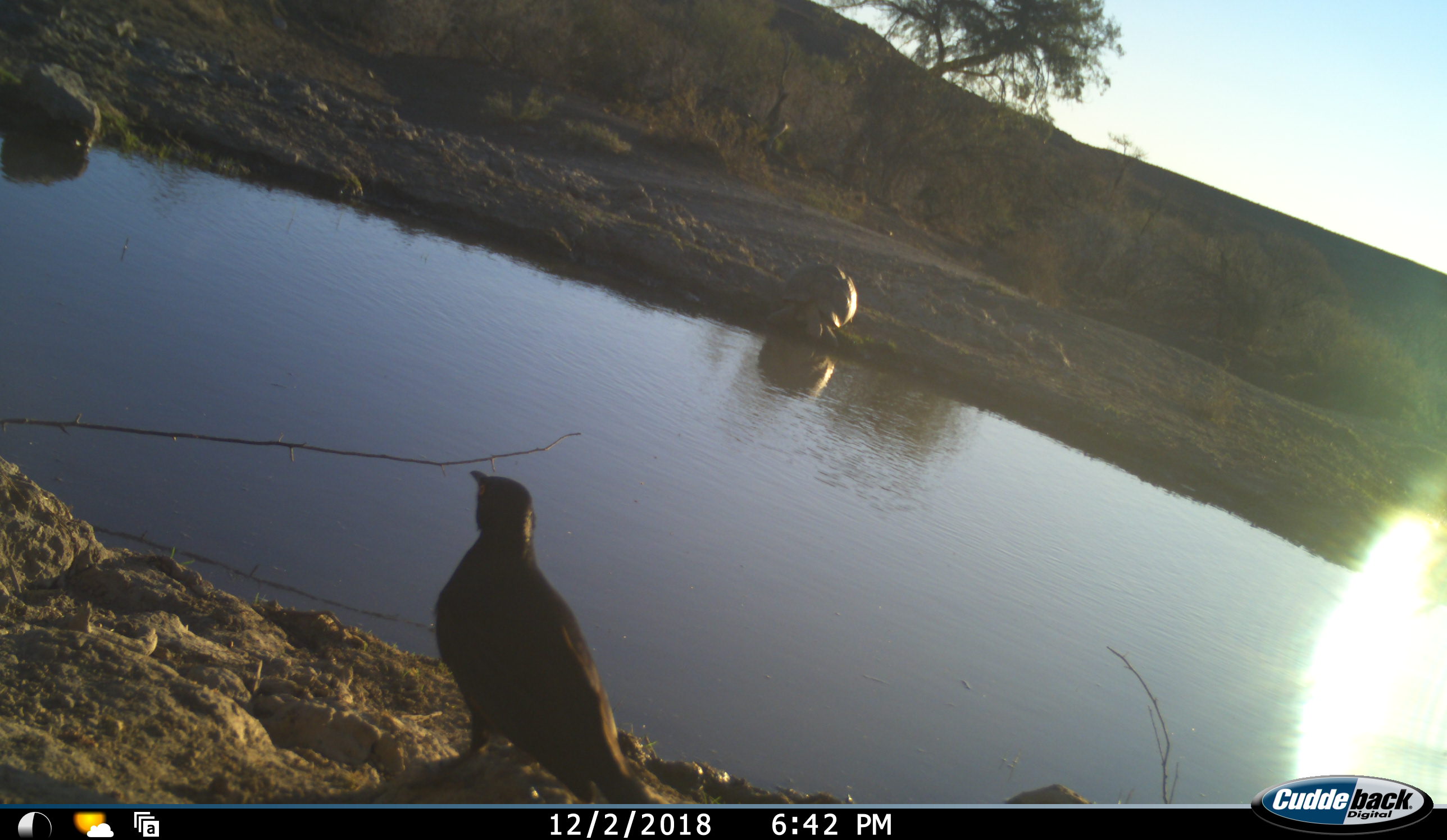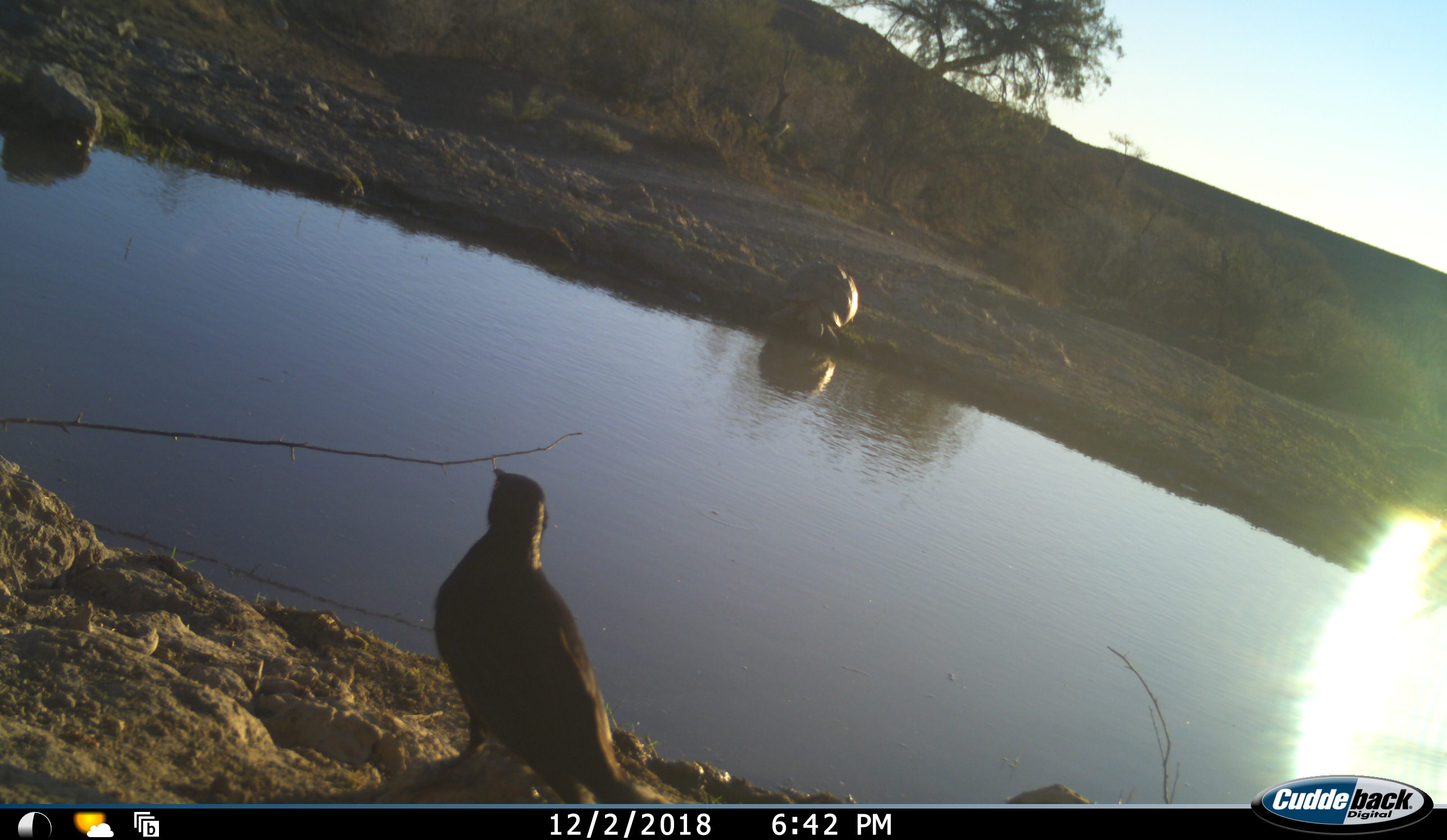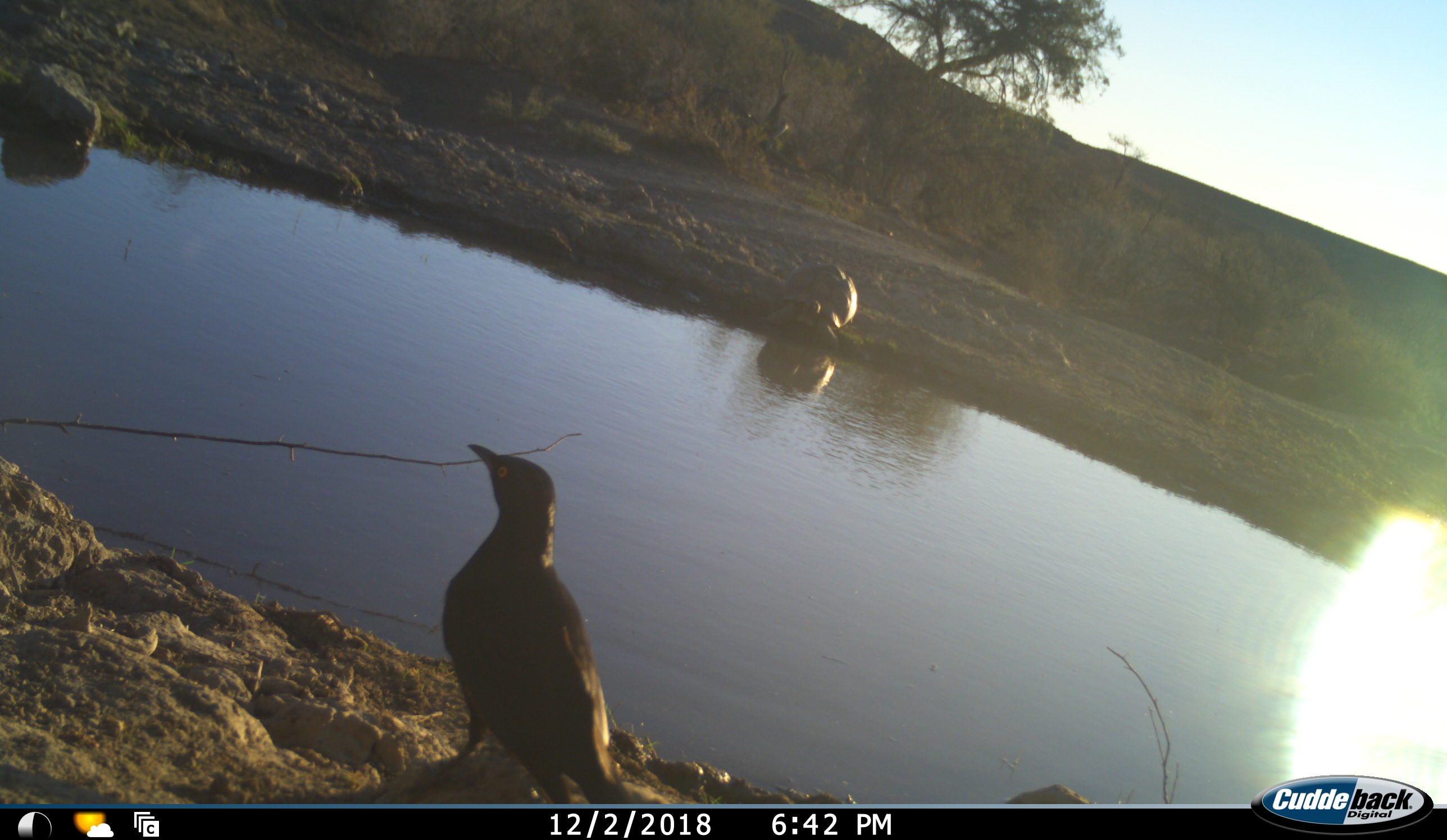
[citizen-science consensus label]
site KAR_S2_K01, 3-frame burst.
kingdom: Animalia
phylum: Chordata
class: Aves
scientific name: Aves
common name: bird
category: birdother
Birdother (bird) (Aves), count 1. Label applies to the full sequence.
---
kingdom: Animalia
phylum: Chordata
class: Reptilia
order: Testudines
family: Testudinidae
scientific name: Testudinidae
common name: tortoise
Tortoise (Testudinidae), count 1. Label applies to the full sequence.